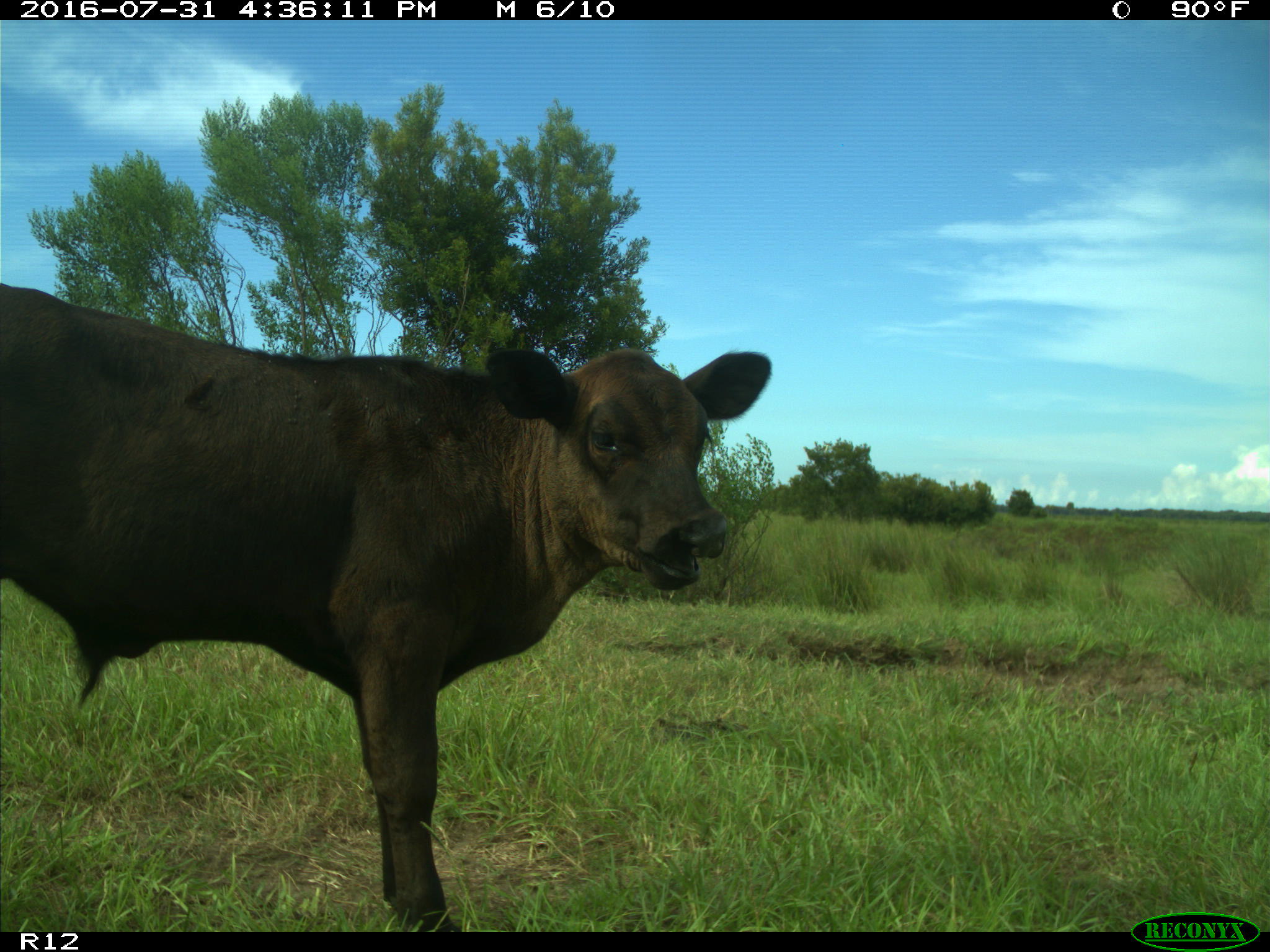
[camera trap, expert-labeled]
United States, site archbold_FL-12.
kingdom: Animalia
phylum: Chordata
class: Mammalia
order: Artiodactyla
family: Bovidae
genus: Bos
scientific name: Bos taurus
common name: domestic cow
Bos taurus (domestic cow).